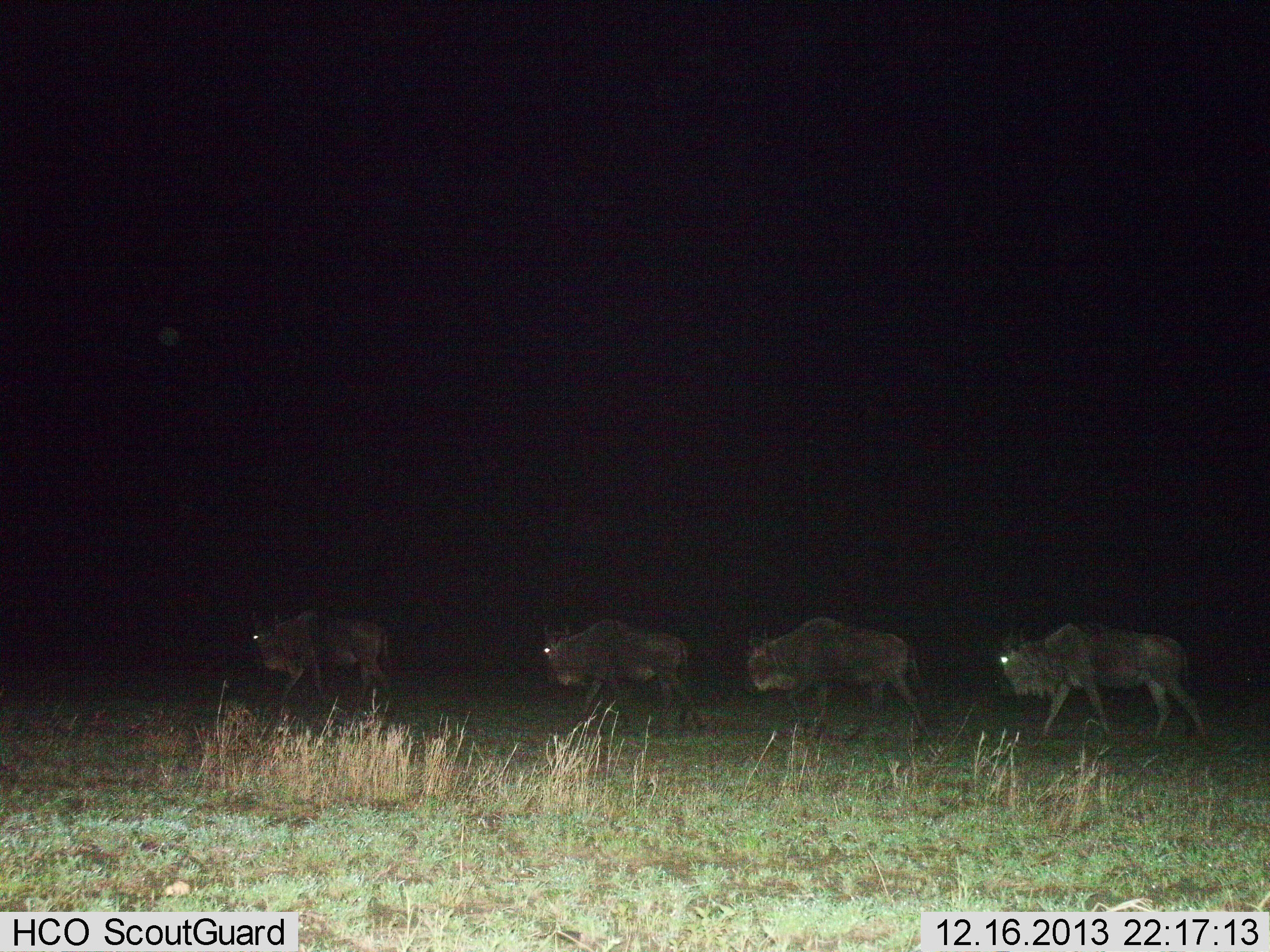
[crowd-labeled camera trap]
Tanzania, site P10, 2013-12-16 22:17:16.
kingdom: Animalia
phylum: Chordata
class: Mammalia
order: Artiodactyla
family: Bovidae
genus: Connochaetes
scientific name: Connochaetes taurinus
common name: blue wildebeest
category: wildebeest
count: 4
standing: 10%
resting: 0%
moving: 90%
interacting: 0%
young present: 0%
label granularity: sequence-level